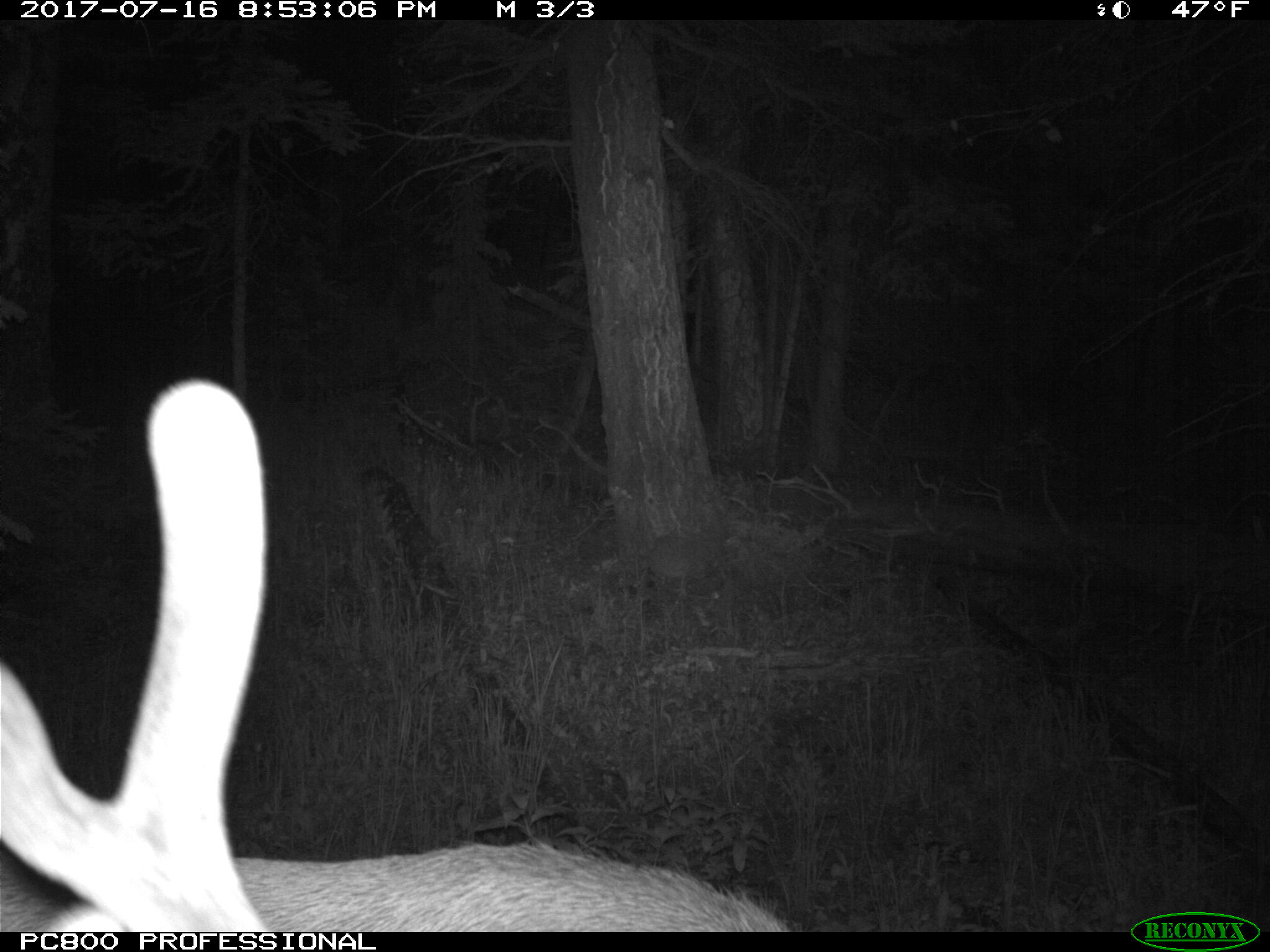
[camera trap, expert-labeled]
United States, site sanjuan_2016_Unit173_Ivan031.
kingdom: Animalia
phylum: Chordata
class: Mammalia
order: Artiodactyla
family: Cervidae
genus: Cervus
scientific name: Cervus elaphus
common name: red deer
Cervus elaphus (red deer).